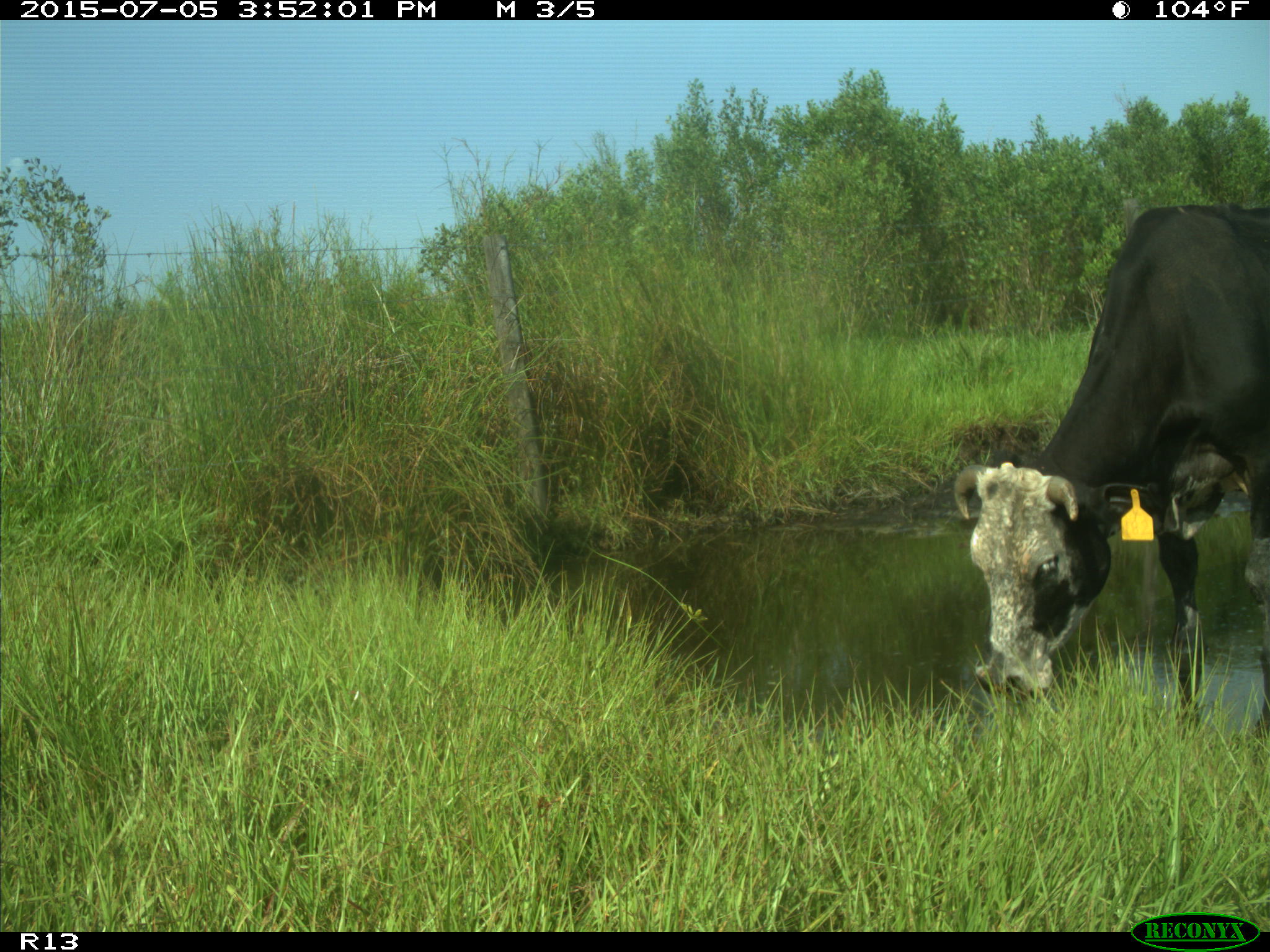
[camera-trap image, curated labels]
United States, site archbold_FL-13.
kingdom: Animalia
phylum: Chordata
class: Mammalia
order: Artiodactyla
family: Bovidae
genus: Bos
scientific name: Bos taurus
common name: domestic cow